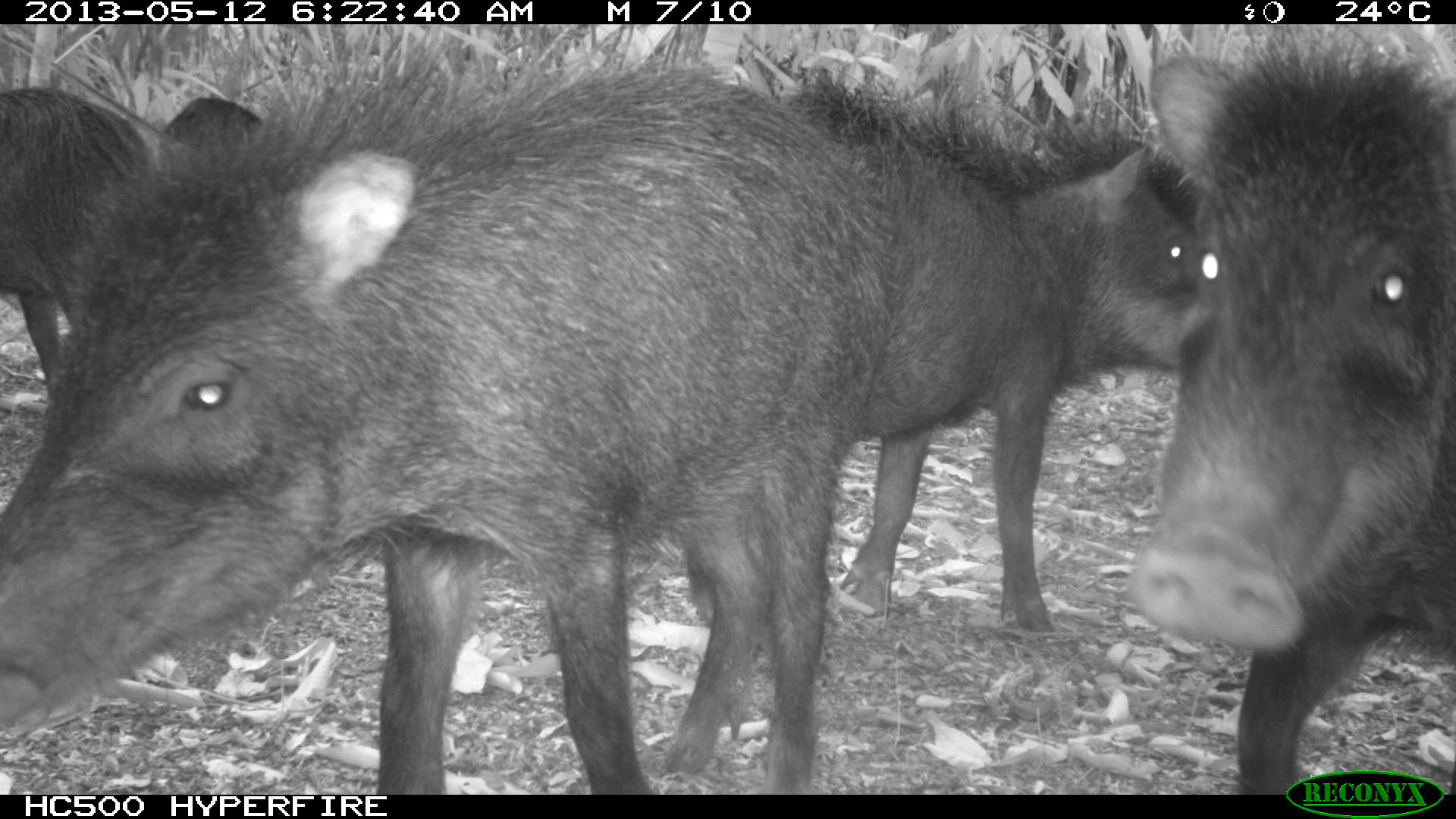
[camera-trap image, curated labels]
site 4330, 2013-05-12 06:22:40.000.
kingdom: Animalia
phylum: Chordata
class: Mammalia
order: Artiodactyla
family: Tayassuidae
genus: Tayassu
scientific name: Tayassu pecari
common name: white-lipped peccary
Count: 5.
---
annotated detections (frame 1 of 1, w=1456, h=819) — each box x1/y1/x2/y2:
tayassu pecari: 0/26/903/792; 1129/21/1455/793; 776/61/1198/634; 0/85/258/400